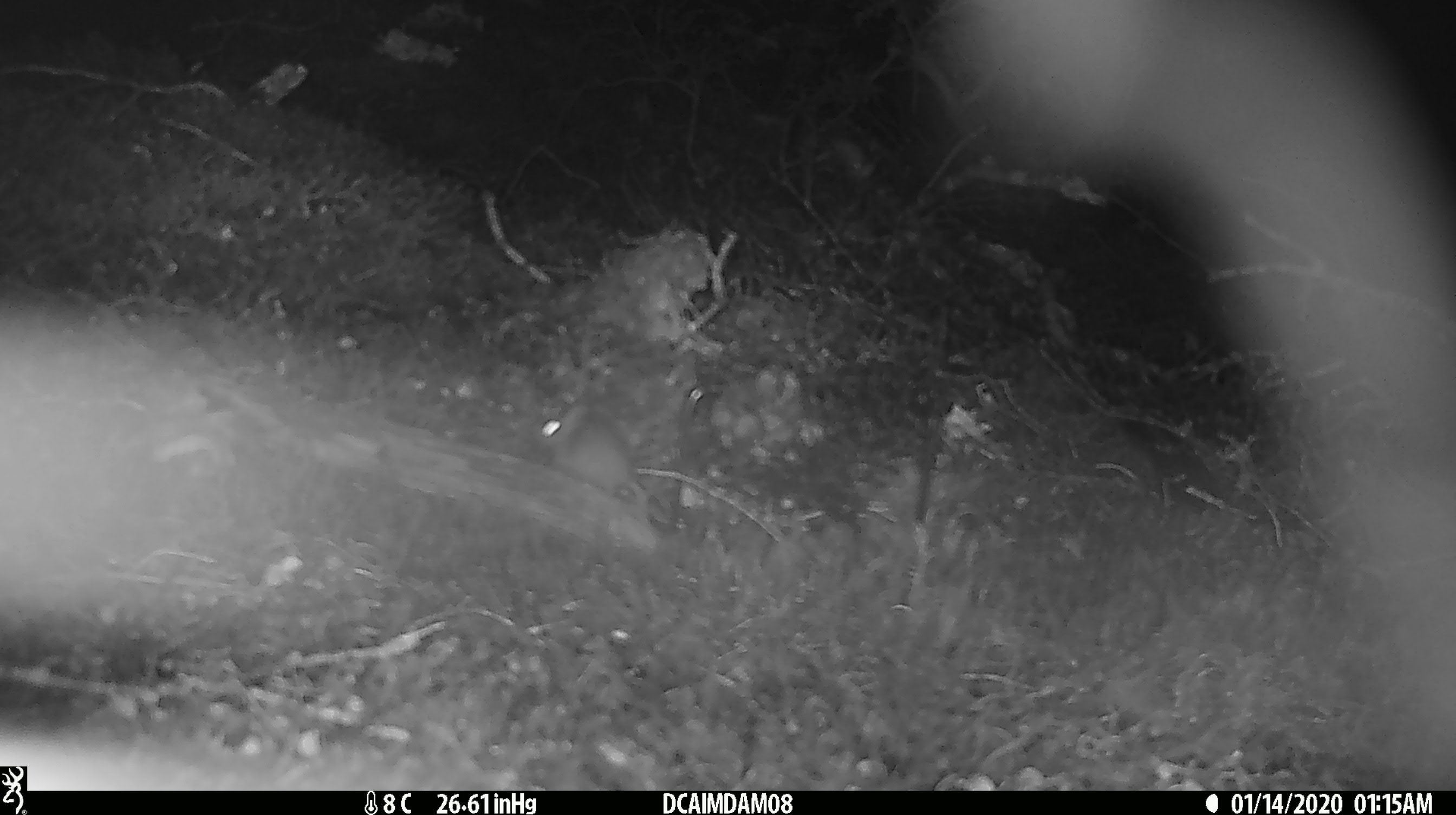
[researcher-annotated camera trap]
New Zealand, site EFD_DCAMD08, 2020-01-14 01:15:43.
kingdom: Animalia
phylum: Chordata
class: Mammalia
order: Rodentia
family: Muridae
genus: Mus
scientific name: Mus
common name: mouse